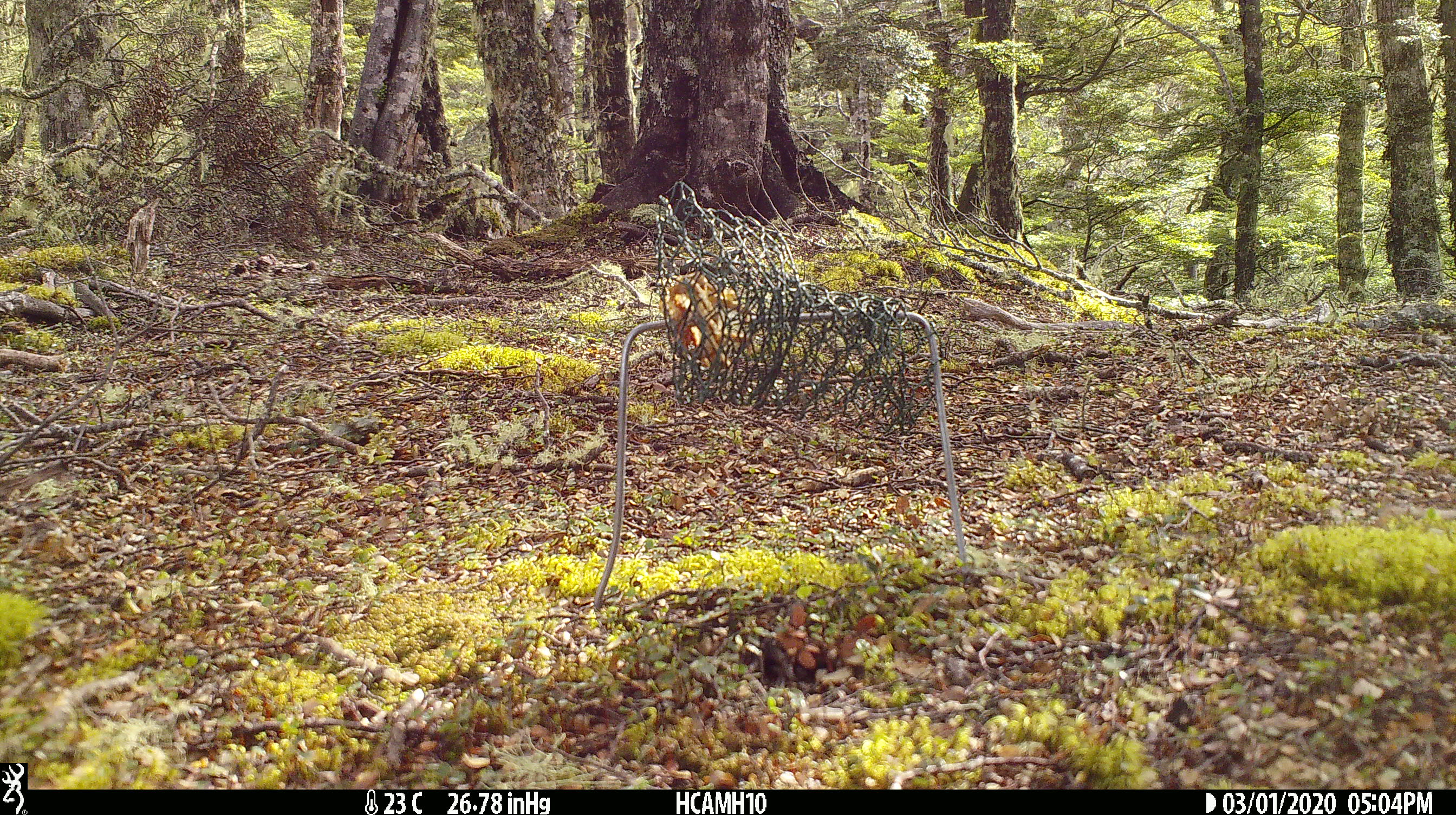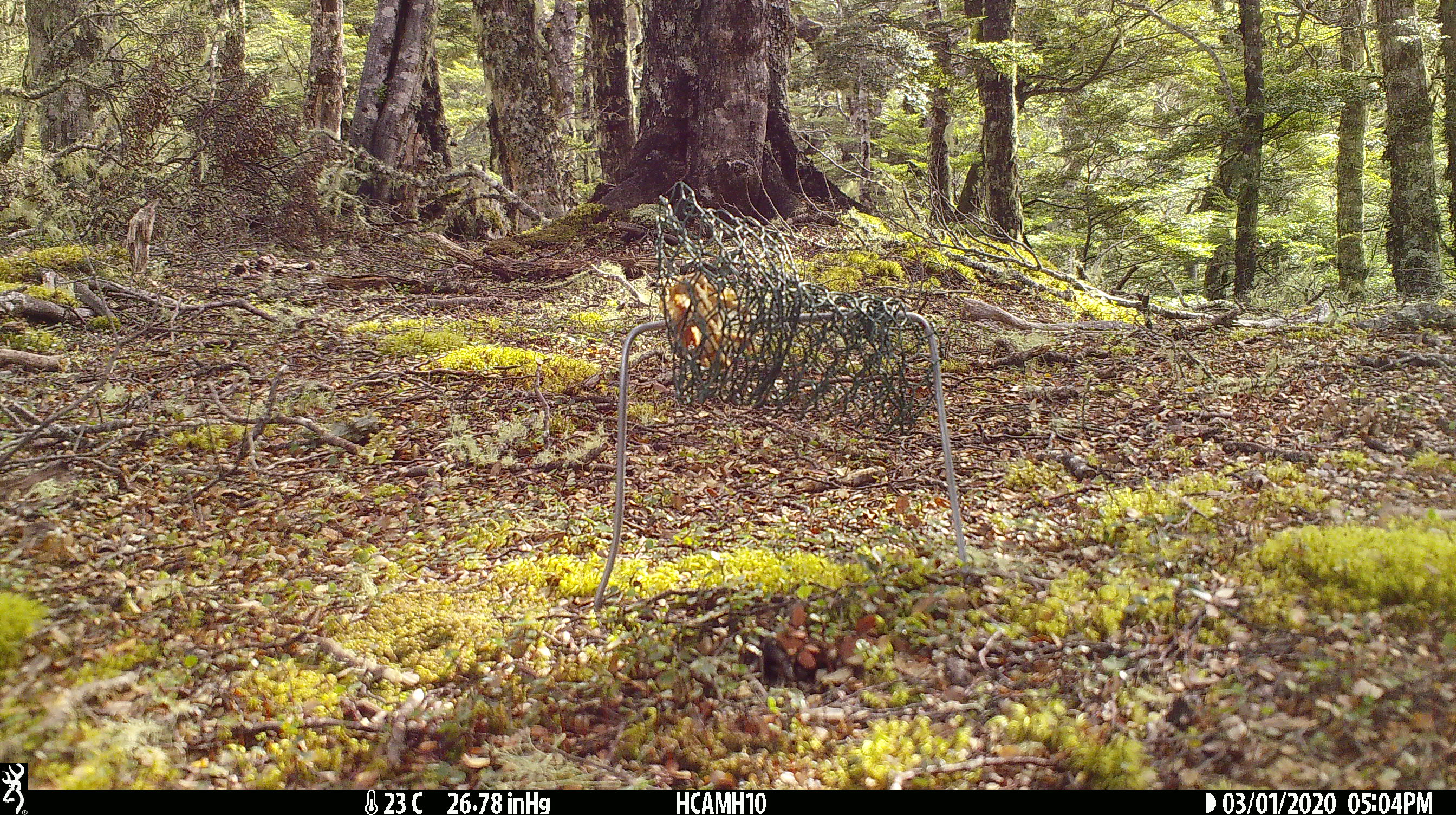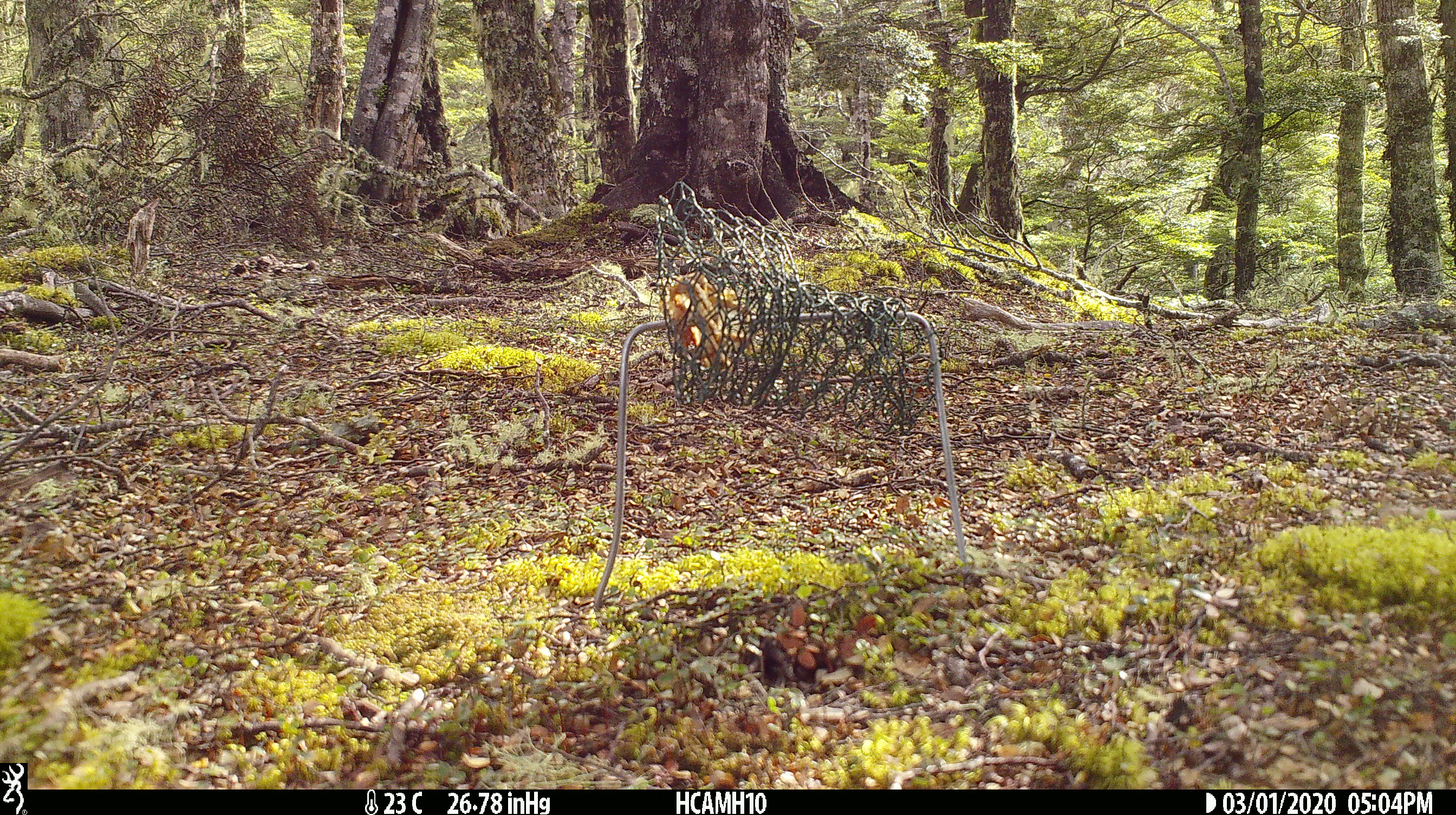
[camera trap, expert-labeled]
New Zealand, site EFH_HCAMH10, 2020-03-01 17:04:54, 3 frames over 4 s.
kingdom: Animalia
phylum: Chordata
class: Mammalia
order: Rodentia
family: Muridae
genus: Rattus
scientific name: Rattus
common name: rat